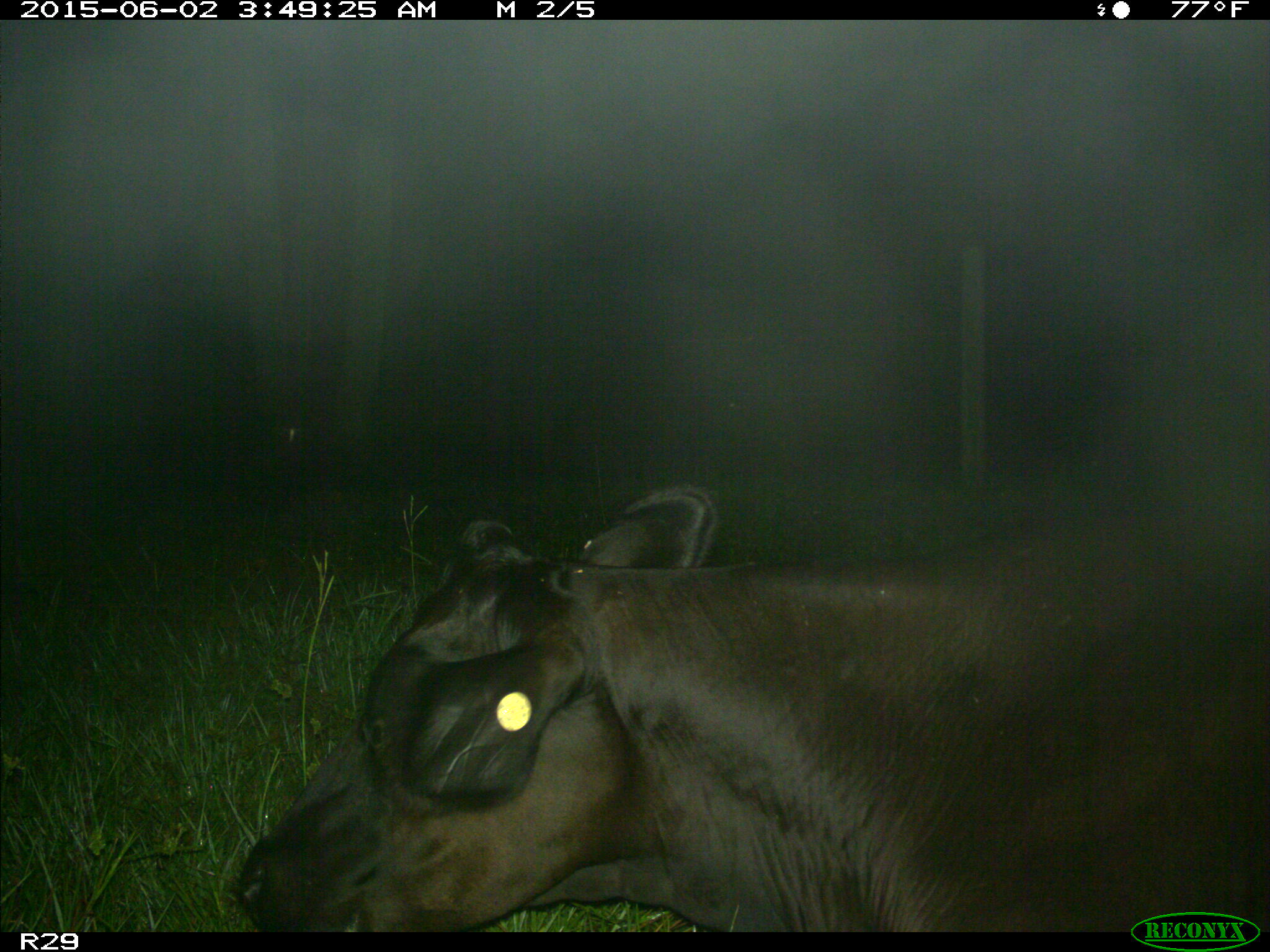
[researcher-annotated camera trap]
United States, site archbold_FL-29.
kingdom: Animalia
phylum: Chordata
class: Mammalia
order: Artiodactyla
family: Bovidae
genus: Bos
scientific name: Bos taurus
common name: domestic cow